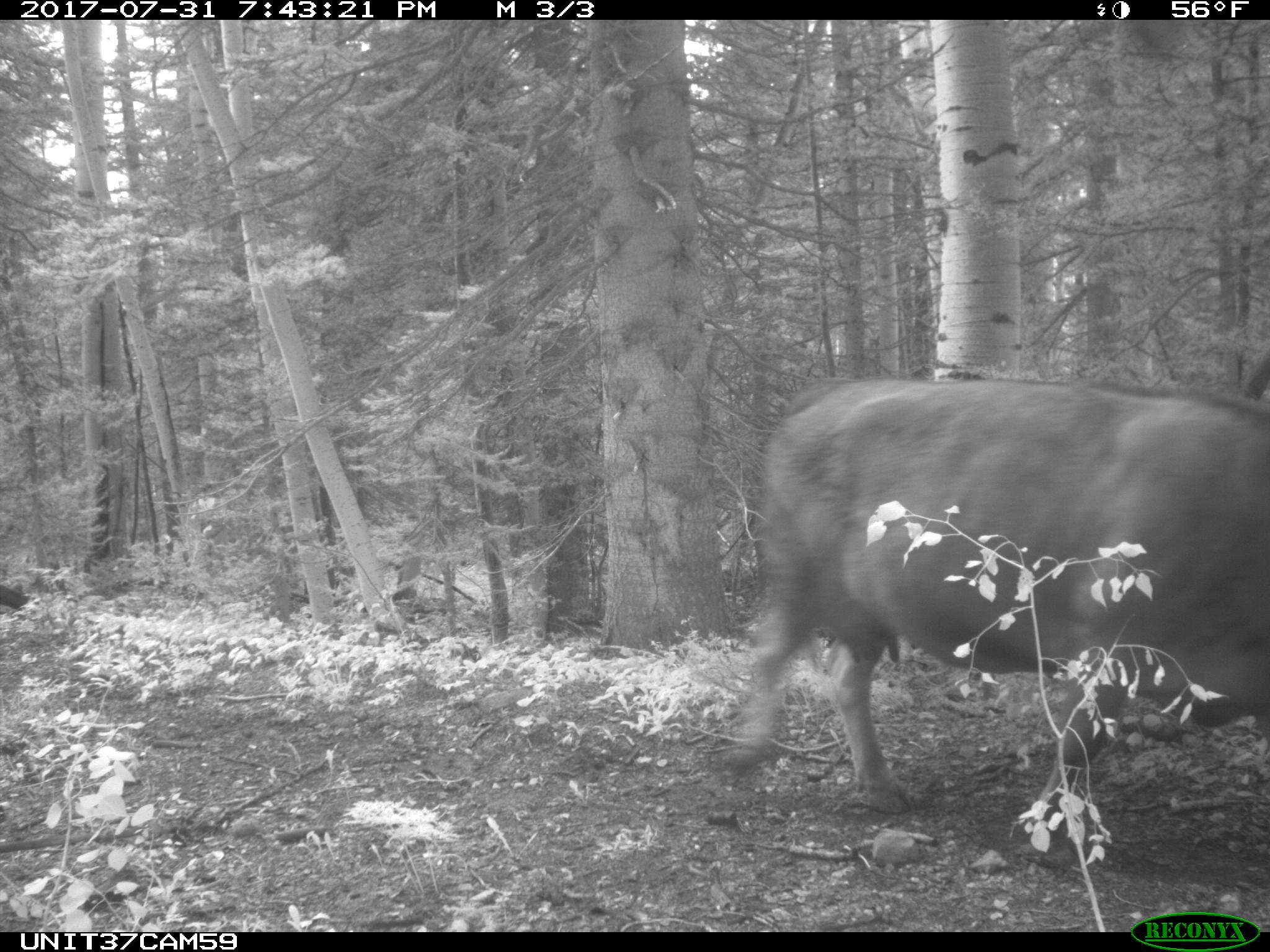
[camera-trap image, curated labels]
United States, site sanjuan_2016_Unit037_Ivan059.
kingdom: Animalia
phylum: Chordata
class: Mammalia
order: Artiodactyla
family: Bovidae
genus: Bos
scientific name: Bos taurus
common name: domestic cow